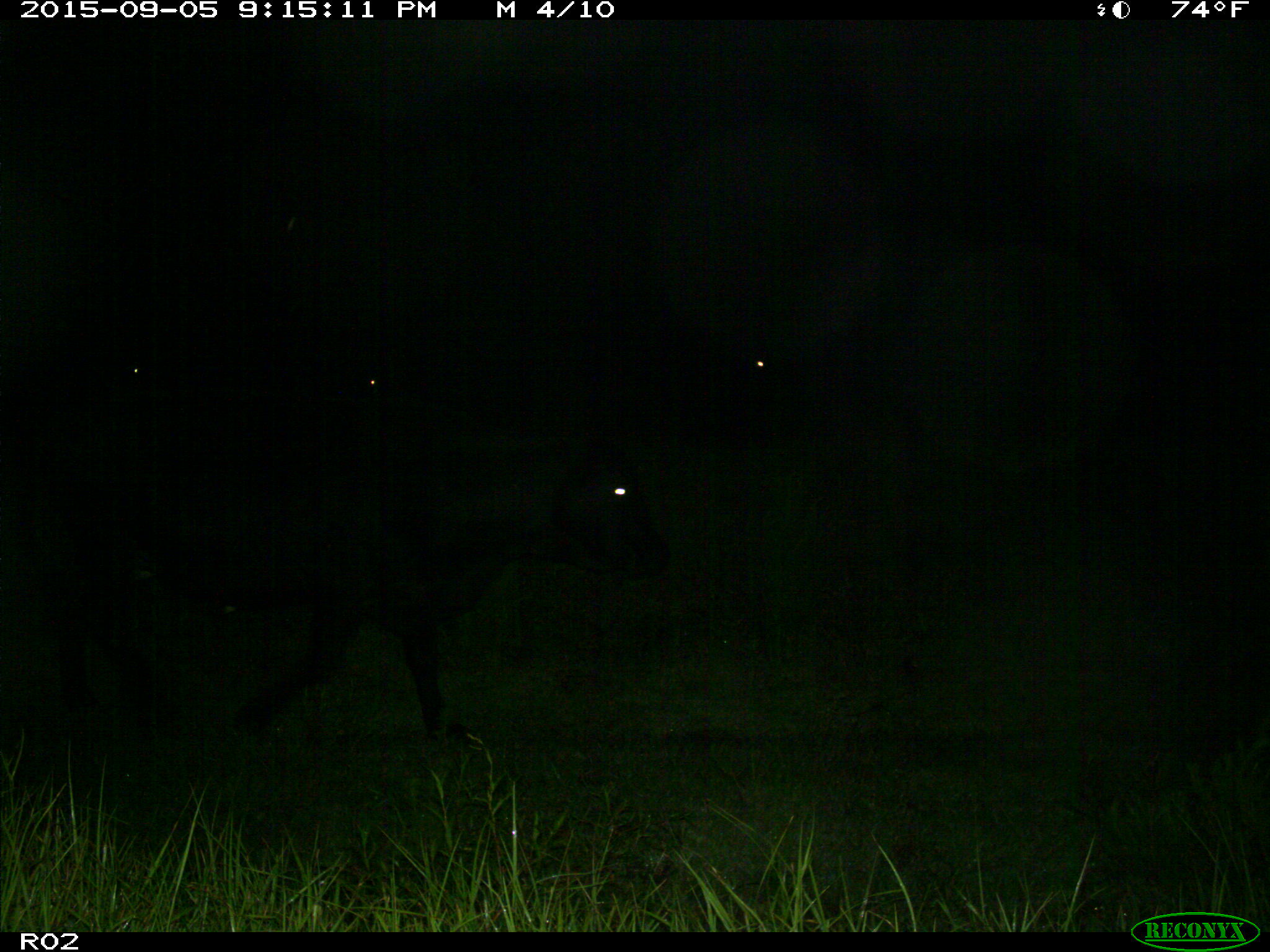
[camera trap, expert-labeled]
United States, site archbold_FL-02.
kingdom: Animalia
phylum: Chordata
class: Mammalia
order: Artiodactyla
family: Bovidae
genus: Bos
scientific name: Bos taurus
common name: domestic cow